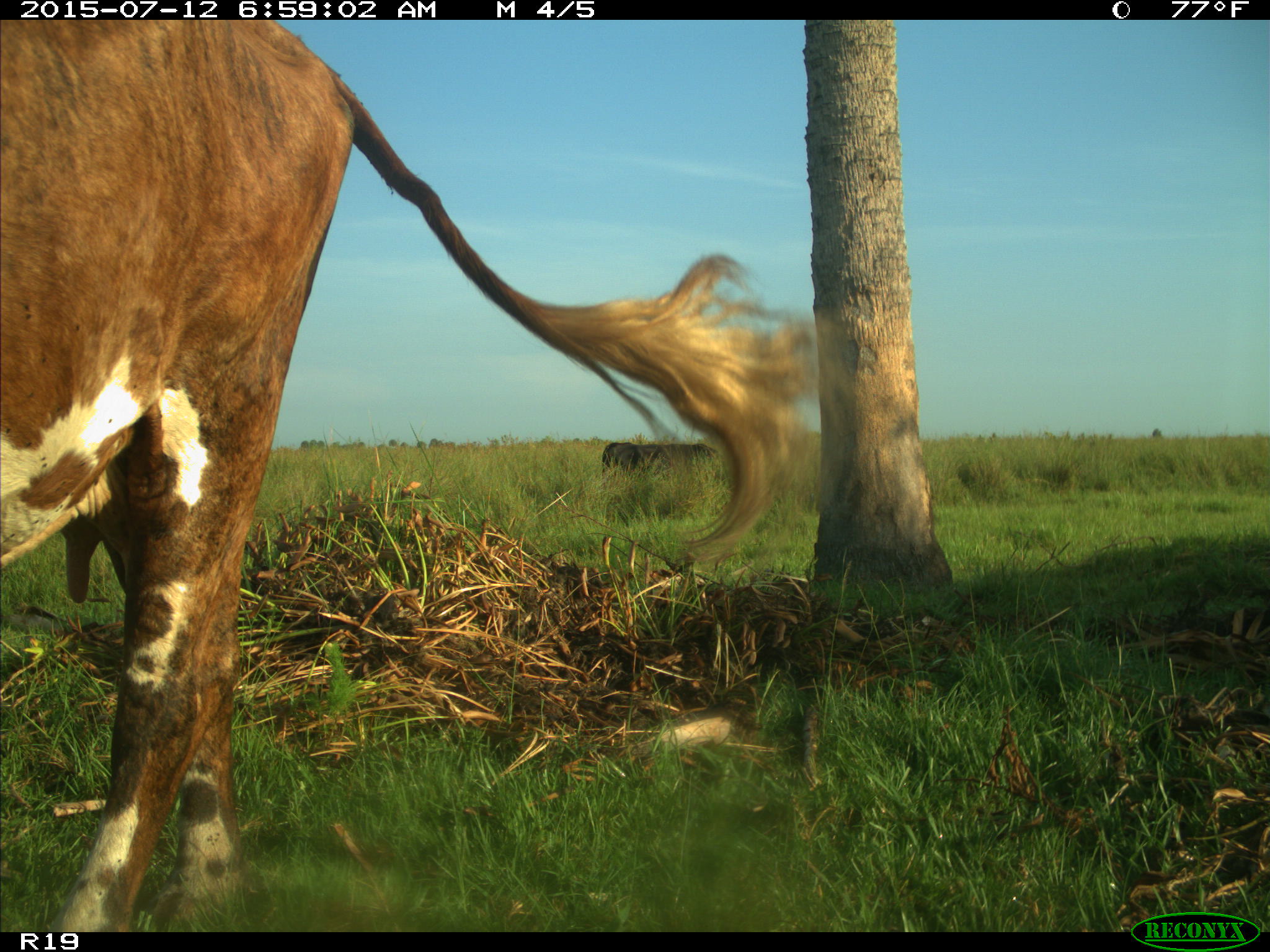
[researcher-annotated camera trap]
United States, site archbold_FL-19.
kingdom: Animalia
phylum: Chordata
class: Mammalia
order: Artiodactyla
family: Bovidae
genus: Bos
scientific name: Bos taurus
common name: domestic cow